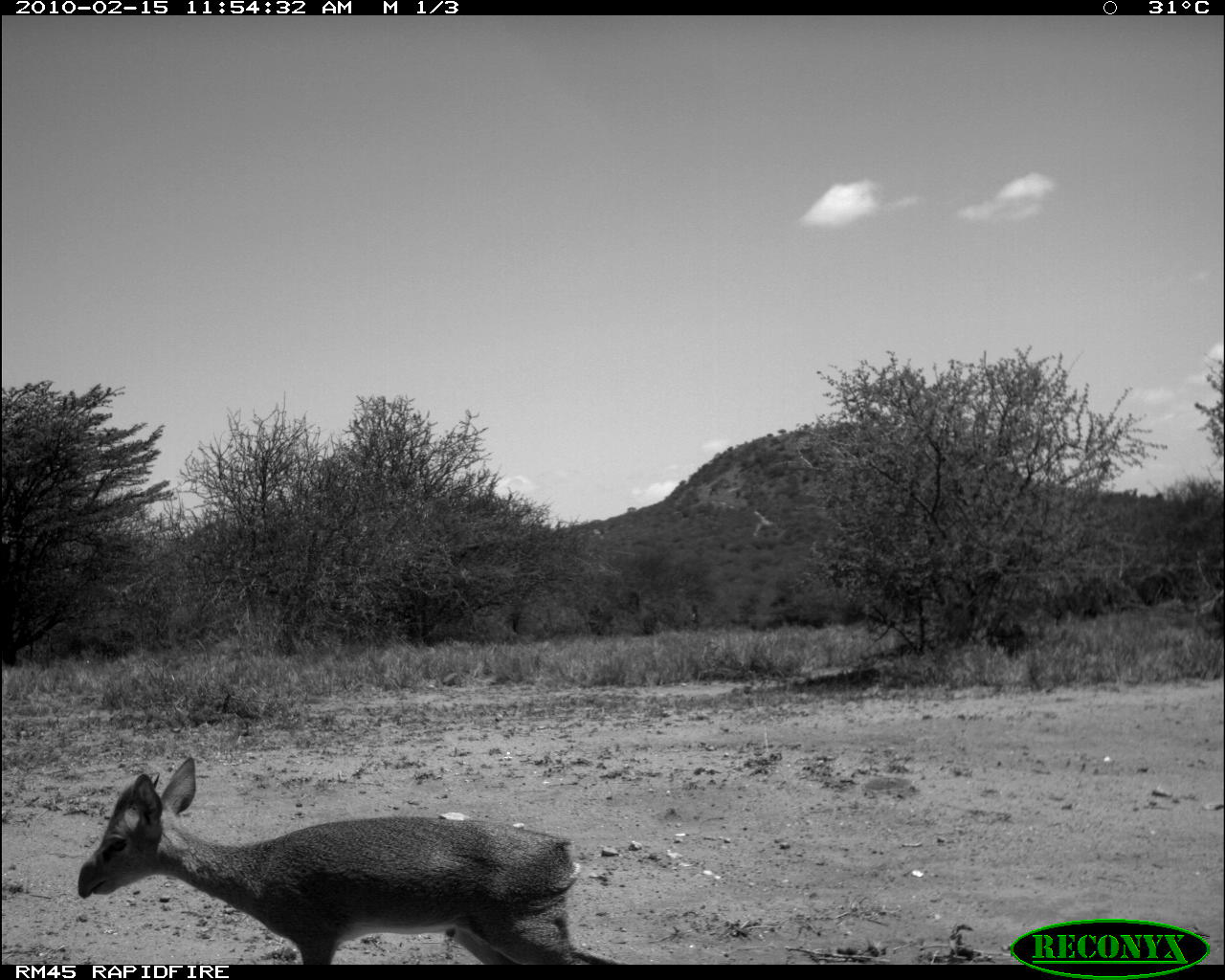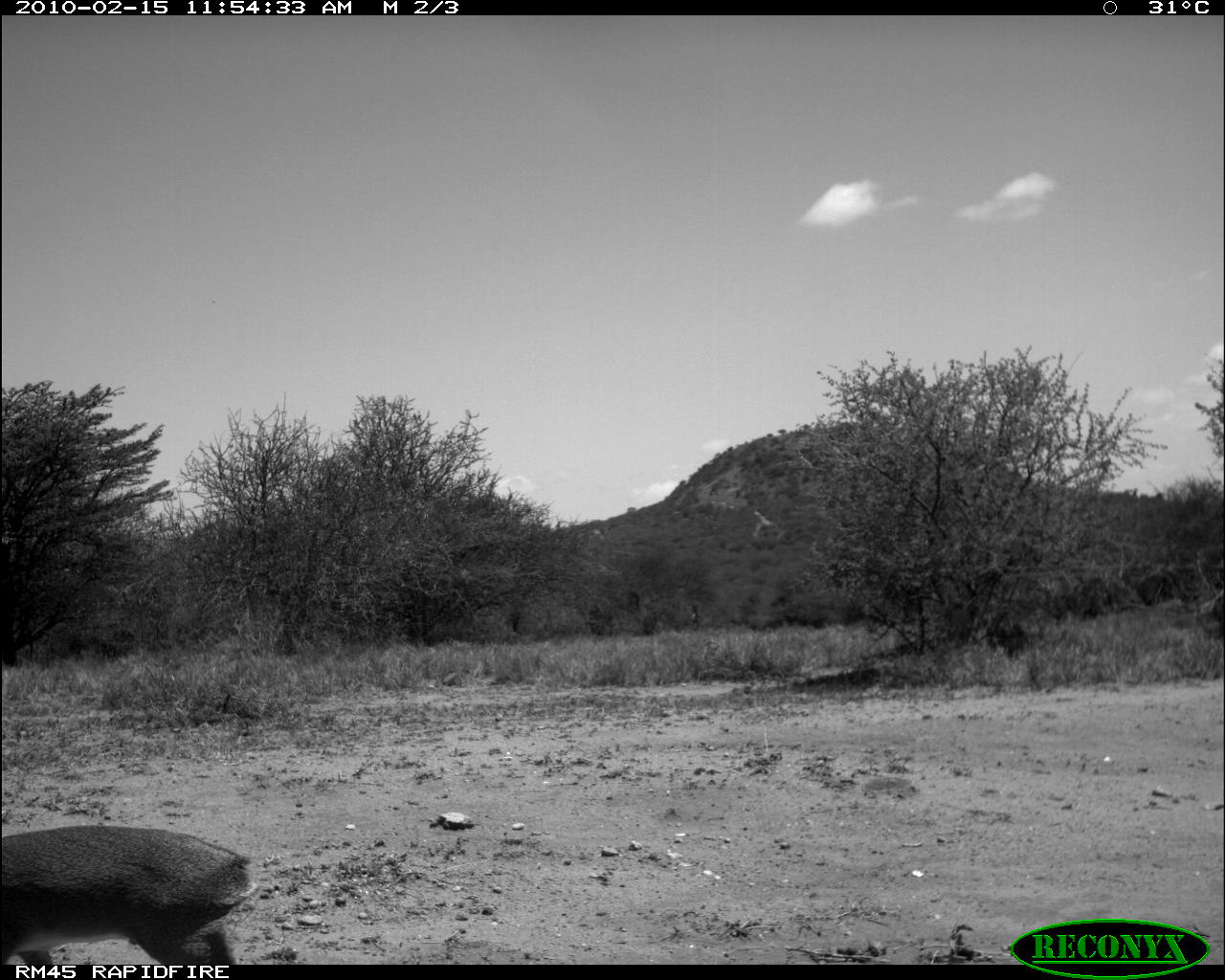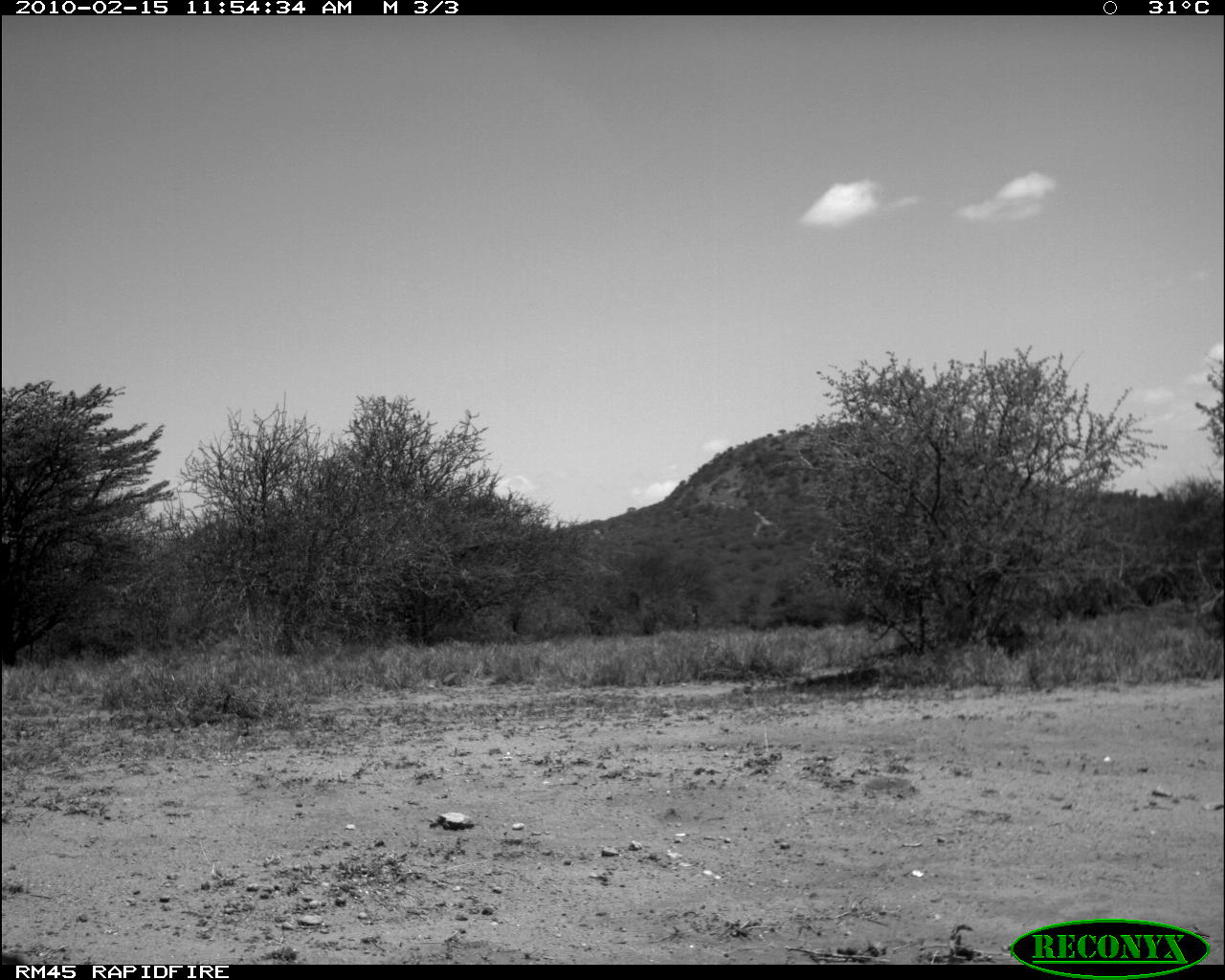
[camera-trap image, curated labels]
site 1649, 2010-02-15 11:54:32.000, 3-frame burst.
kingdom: Animalia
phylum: Chordata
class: Mammalia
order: Artiodactyla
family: Bovidae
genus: Madoqua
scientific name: Madoqua guentheri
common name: günther's dik-dik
Madoqua guentheri (günther's dik-dik), count 1.